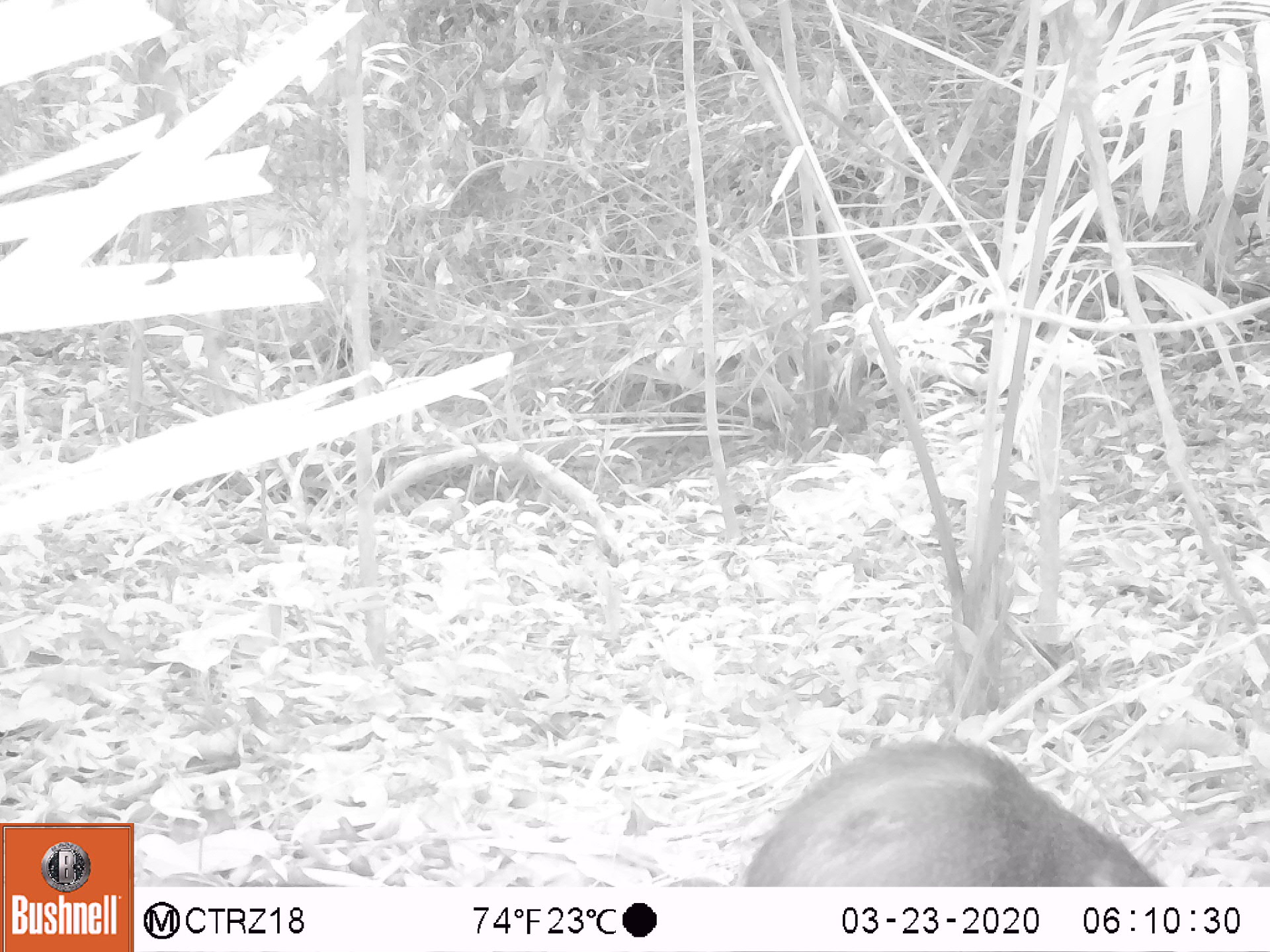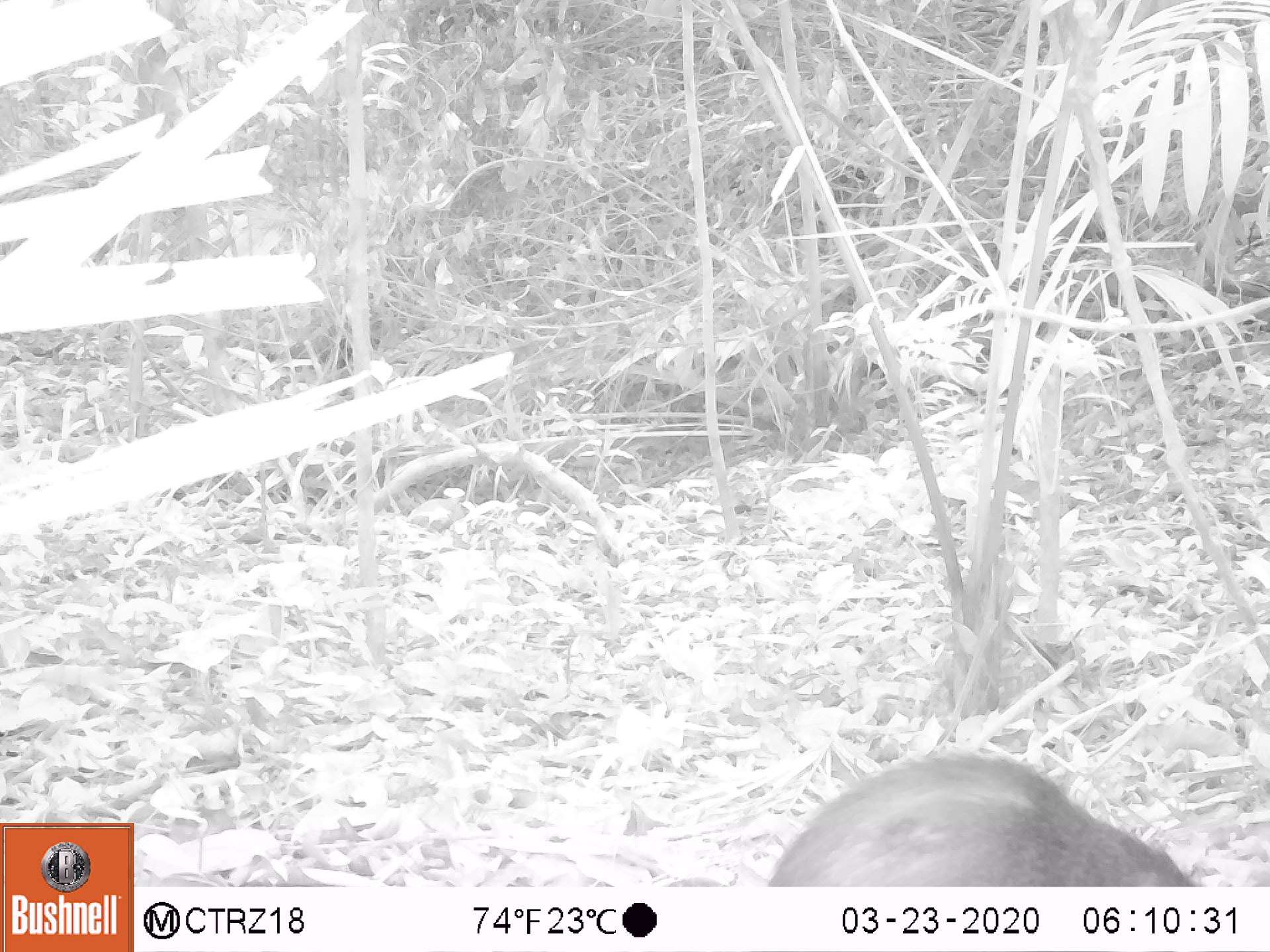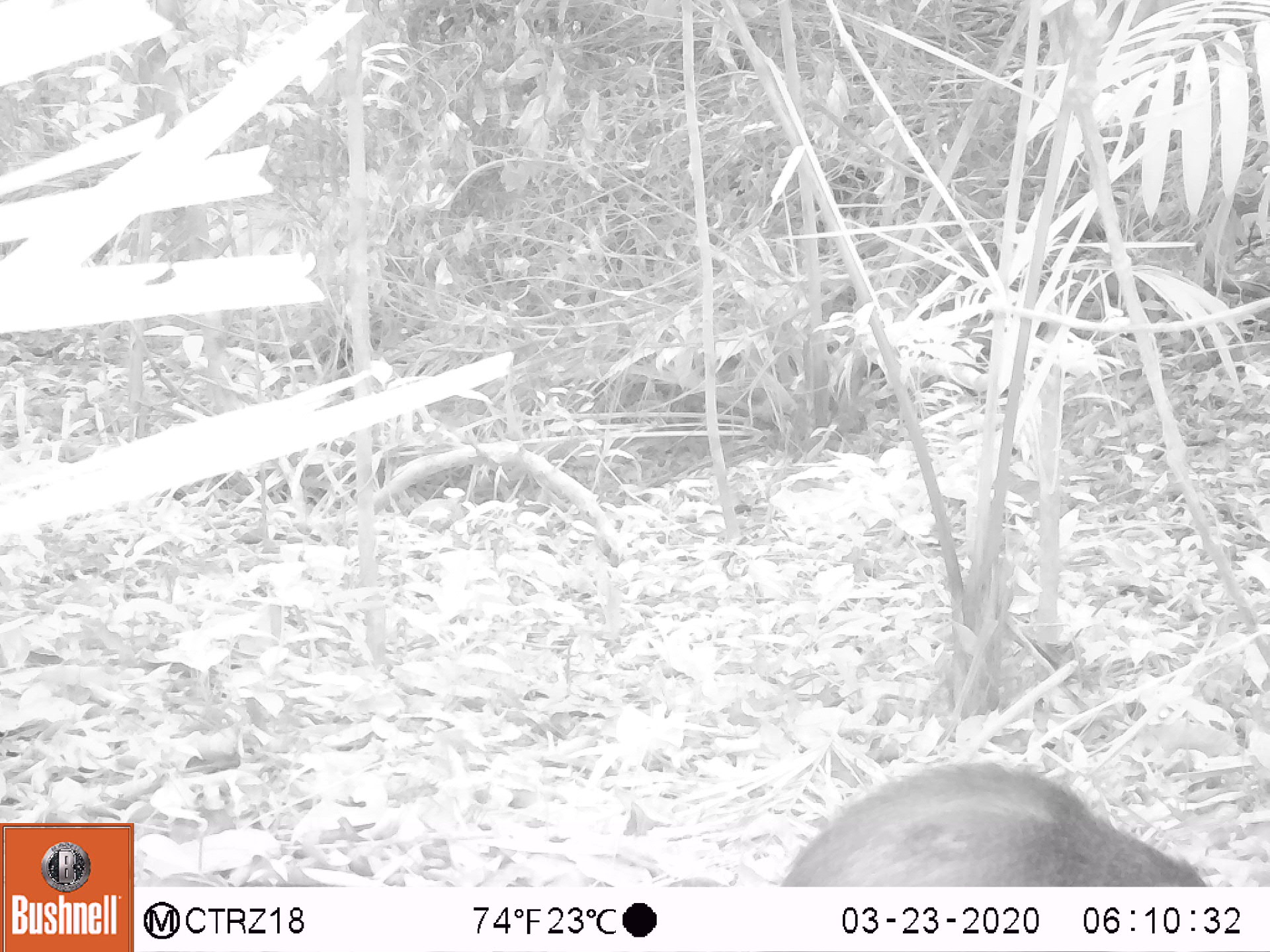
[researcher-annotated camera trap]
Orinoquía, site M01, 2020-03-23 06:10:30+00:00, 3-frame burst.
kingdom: Animalia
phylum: Chordata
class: Mammalia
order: Rodentia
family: Dasyproctidae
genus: Dasyprocta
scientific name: Dasyprocta fuliginosa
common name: black agouti